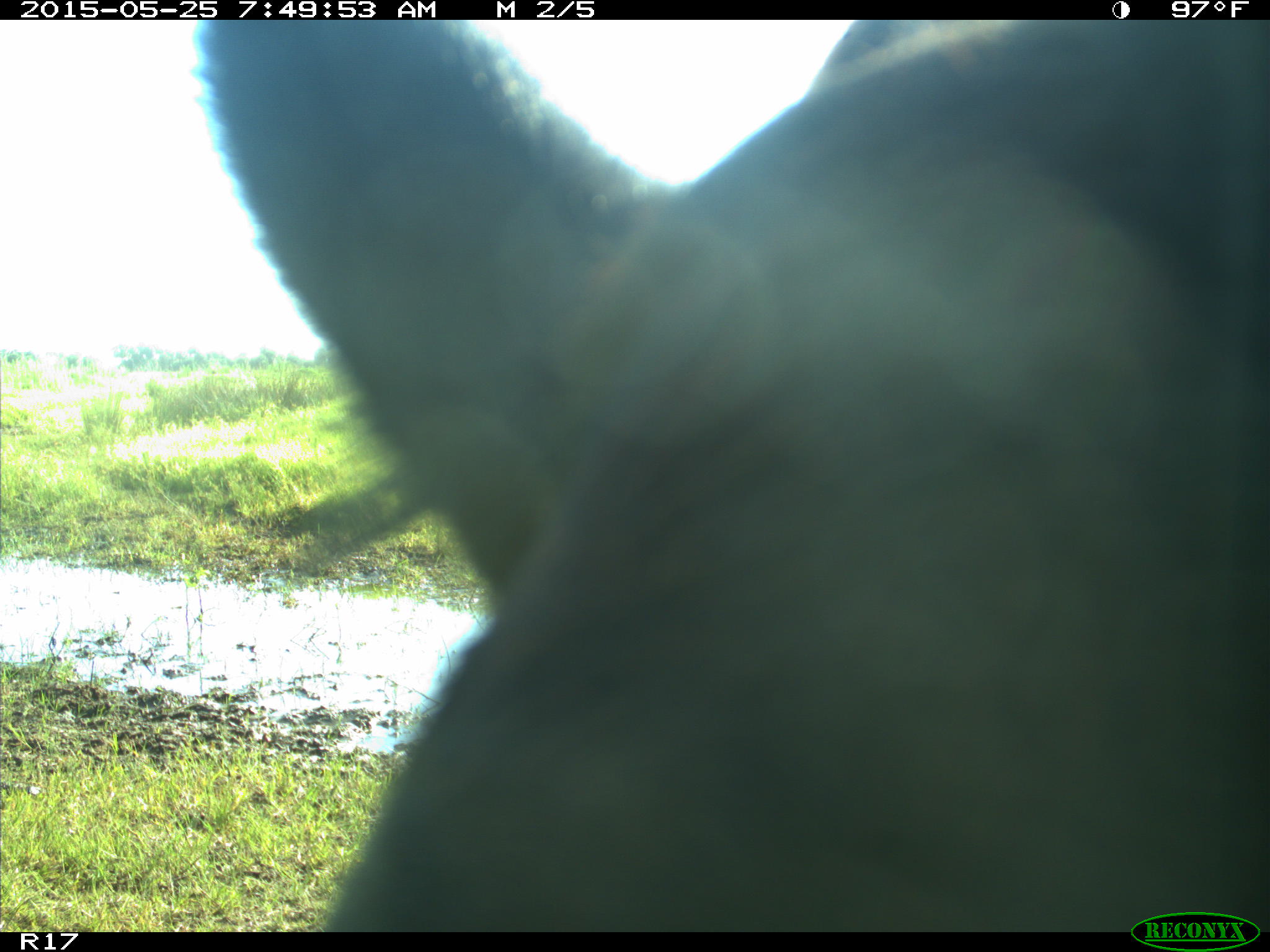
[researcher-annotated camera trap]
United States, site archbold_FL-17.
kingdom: Animalia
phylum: Chordata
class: Mammalia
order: Artiodactyla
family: Bovidae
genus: Bos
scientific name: Bos taurus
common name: domestic cow